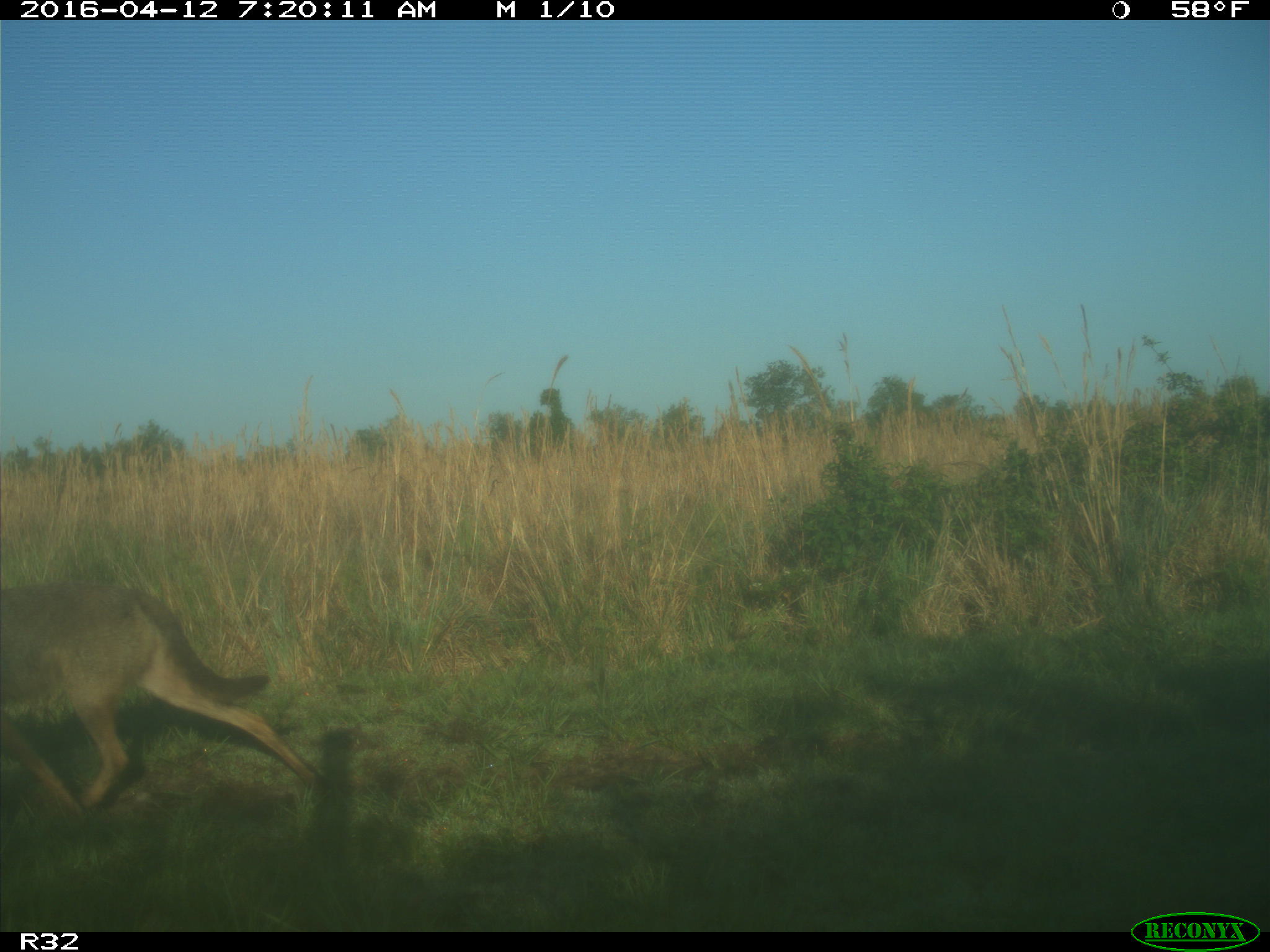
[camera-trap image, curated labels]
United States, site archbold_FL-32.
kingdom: Animalia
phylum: Chordata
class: Mammalia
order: Carnivora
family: Canidae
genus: Canis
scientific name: Canis latrans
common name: coyote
Canis latrans (coyote).